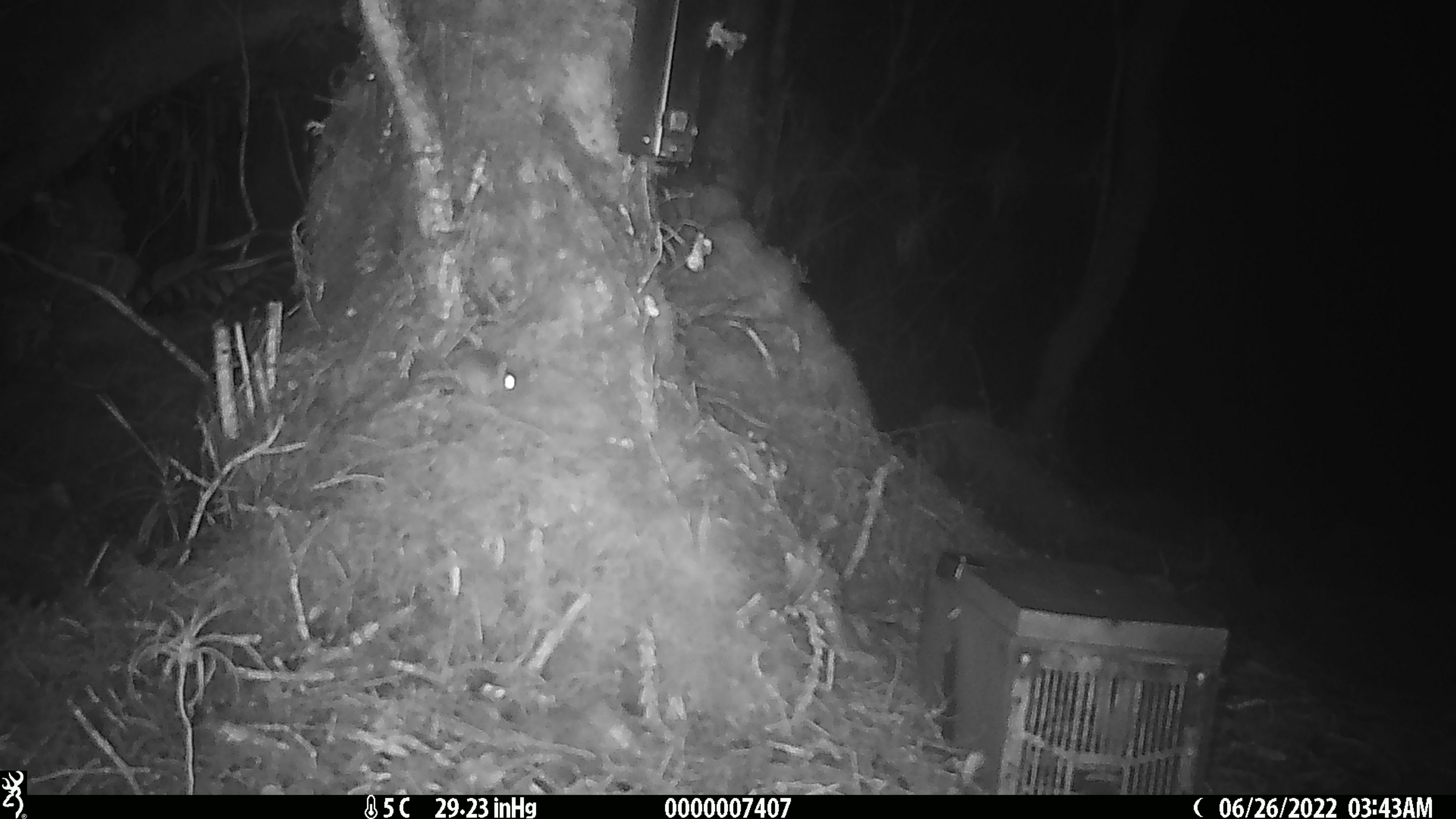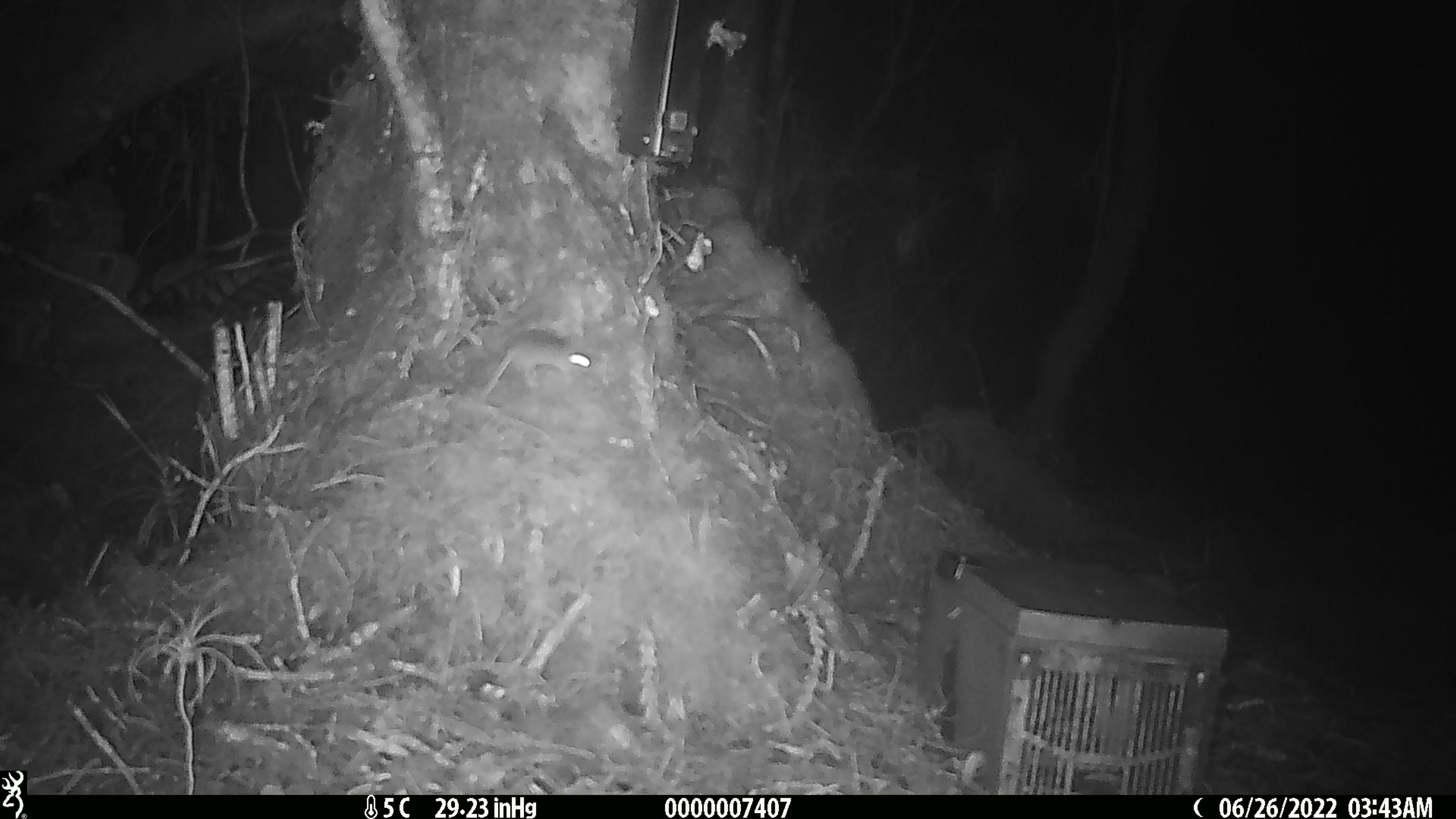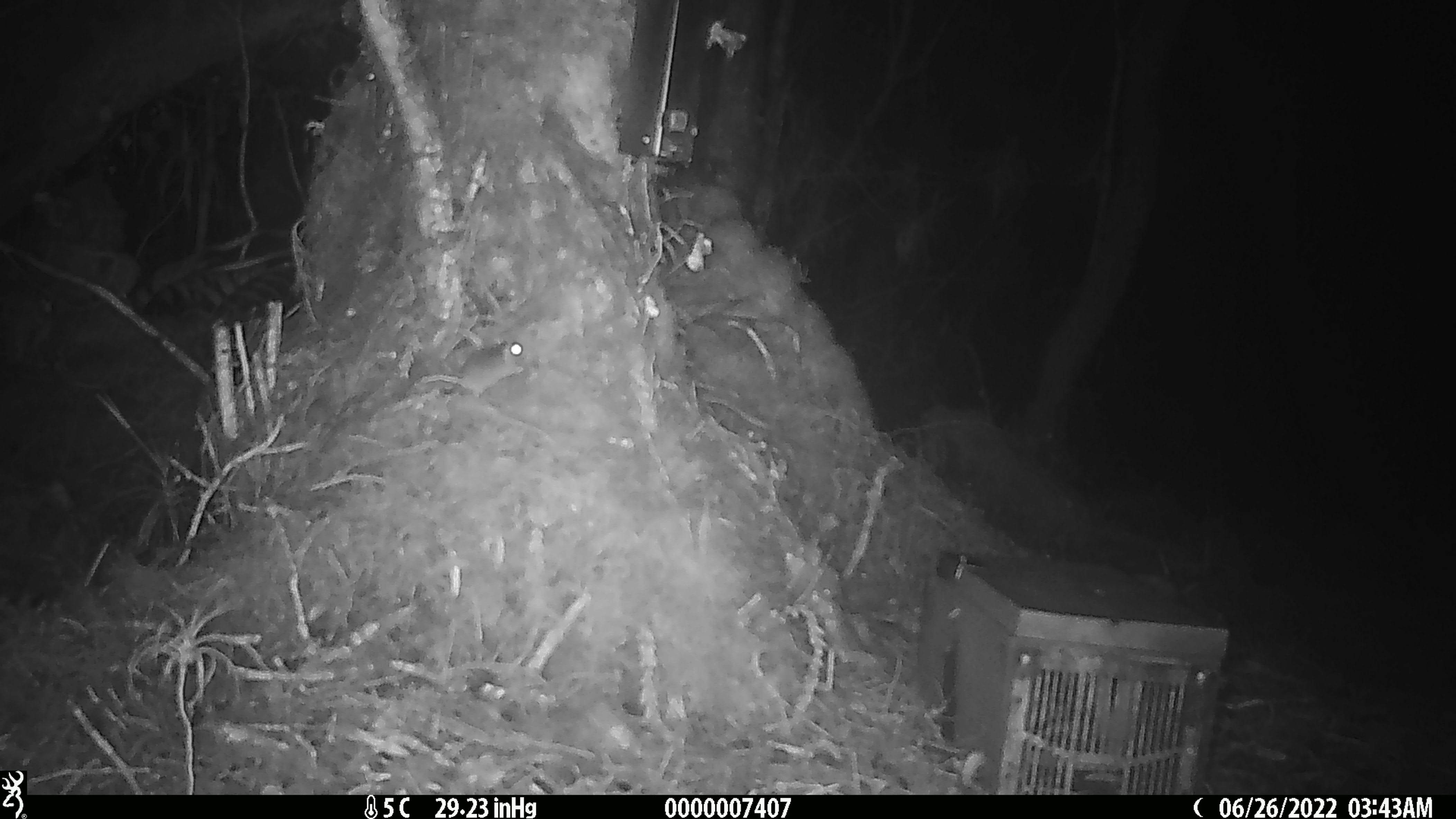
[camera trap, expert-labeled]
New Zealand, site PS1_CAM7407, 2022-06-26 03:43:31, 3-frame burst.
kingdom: Animalia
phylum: Chordata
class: Mammalia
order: Rodentia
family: Muridae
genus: Mus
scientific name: Mus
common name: mouse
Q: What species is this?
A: Mouse (Mus).